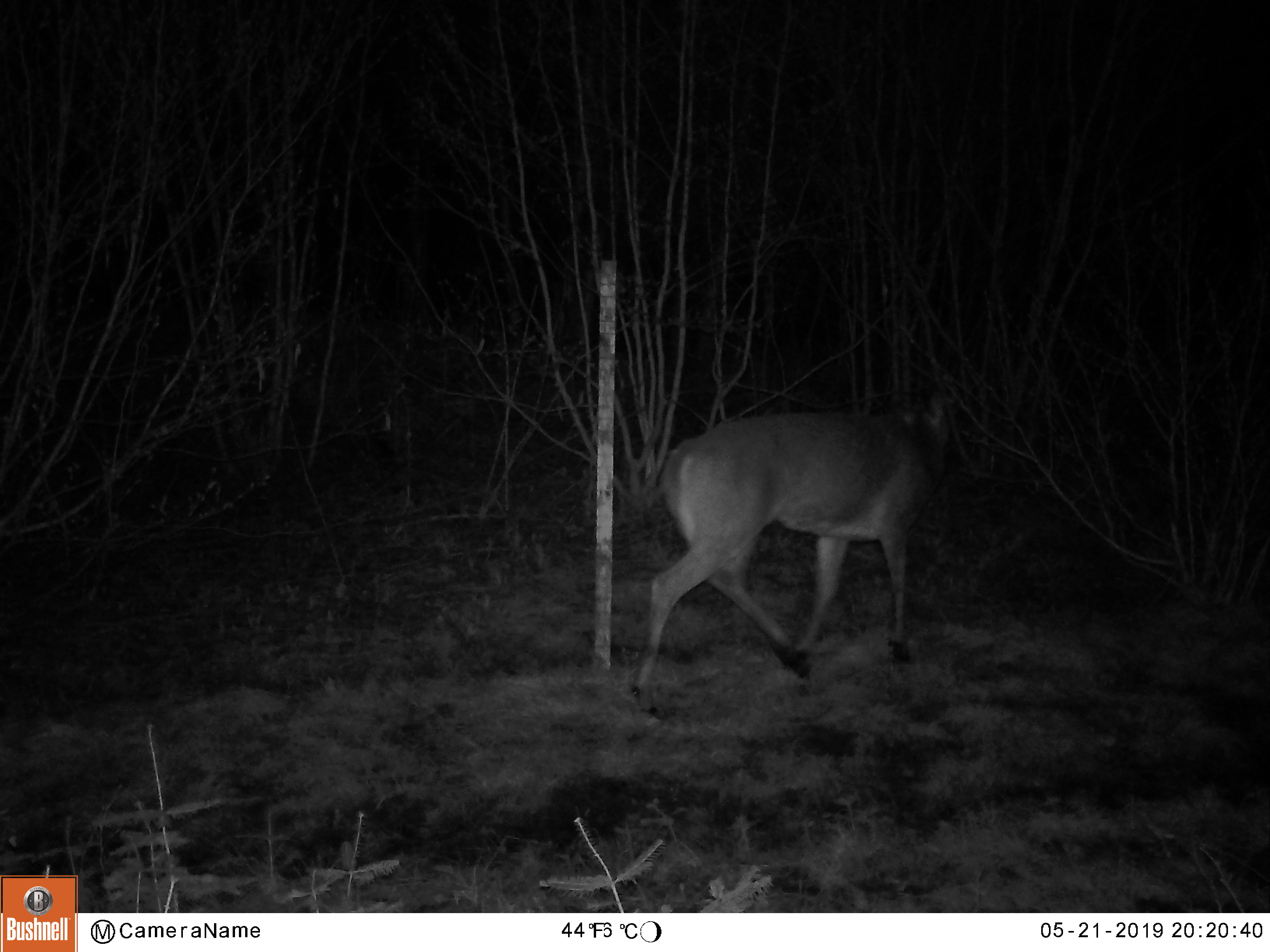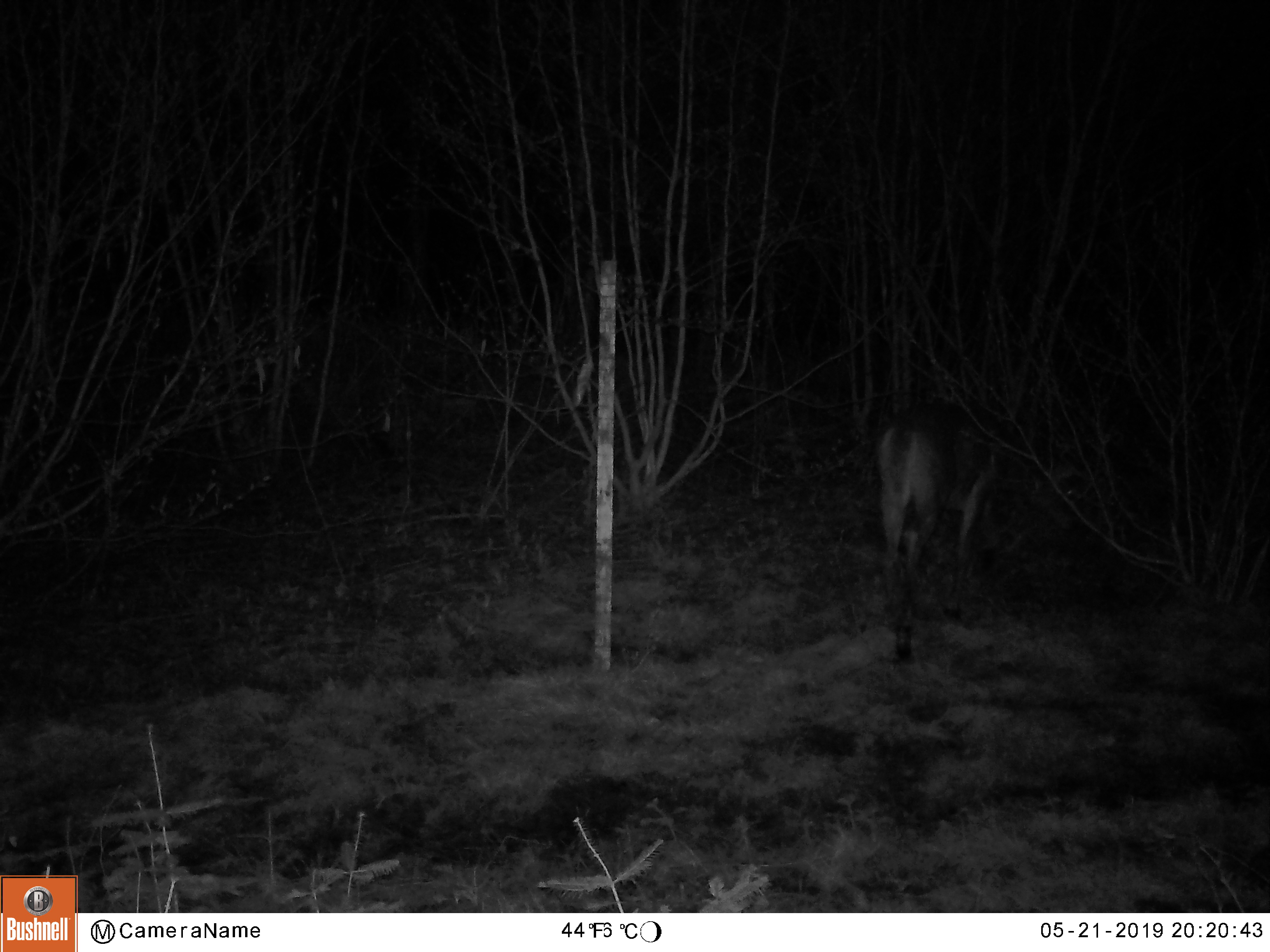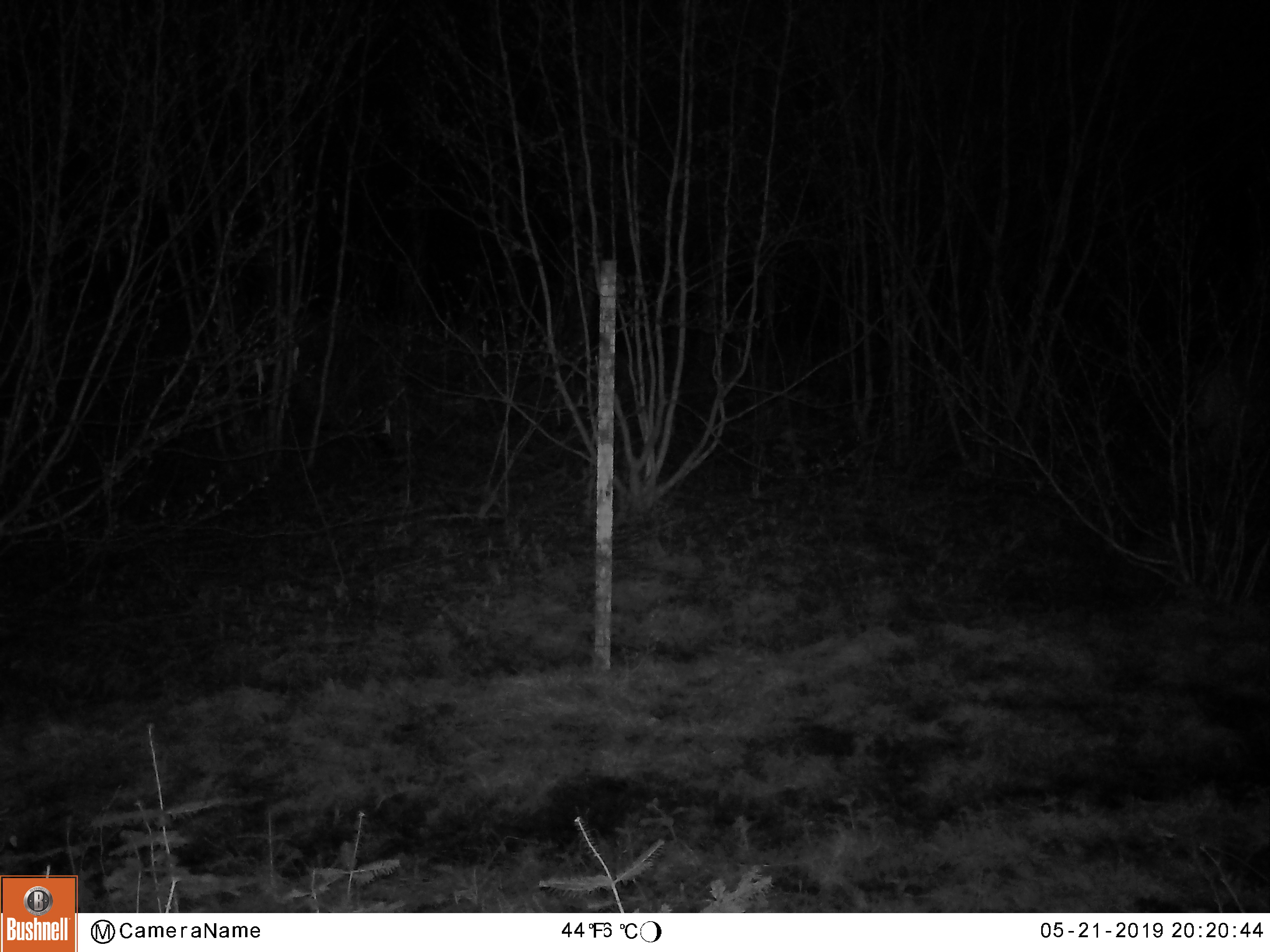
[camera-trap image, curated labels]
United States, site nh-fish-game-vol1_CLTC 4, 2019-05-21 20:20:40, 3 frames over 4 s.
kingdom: Animalia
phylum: Chordata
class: Mammalia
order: Artiodactyla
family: Cervidae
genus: Odocoileus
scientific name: Odocoileus virginianus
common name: white-tailed deer